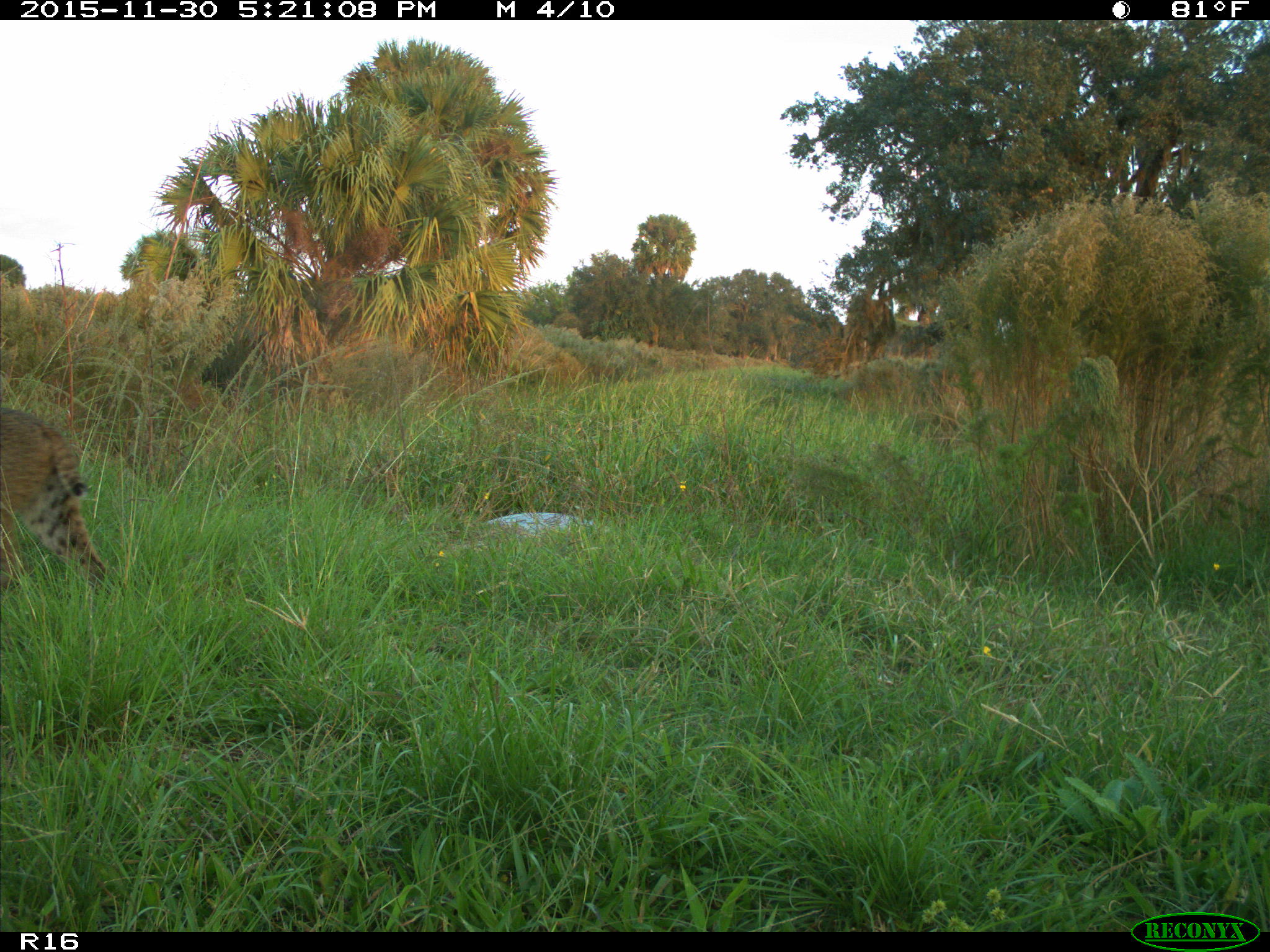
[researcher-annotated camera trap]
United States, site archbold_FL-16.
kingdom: Animalia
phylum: Chordata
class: Mammalia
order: Carnivora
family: Felidae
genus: Lynx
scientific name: Lynx rufus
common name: bobcat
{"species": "Lynx rufus (bobcat)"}